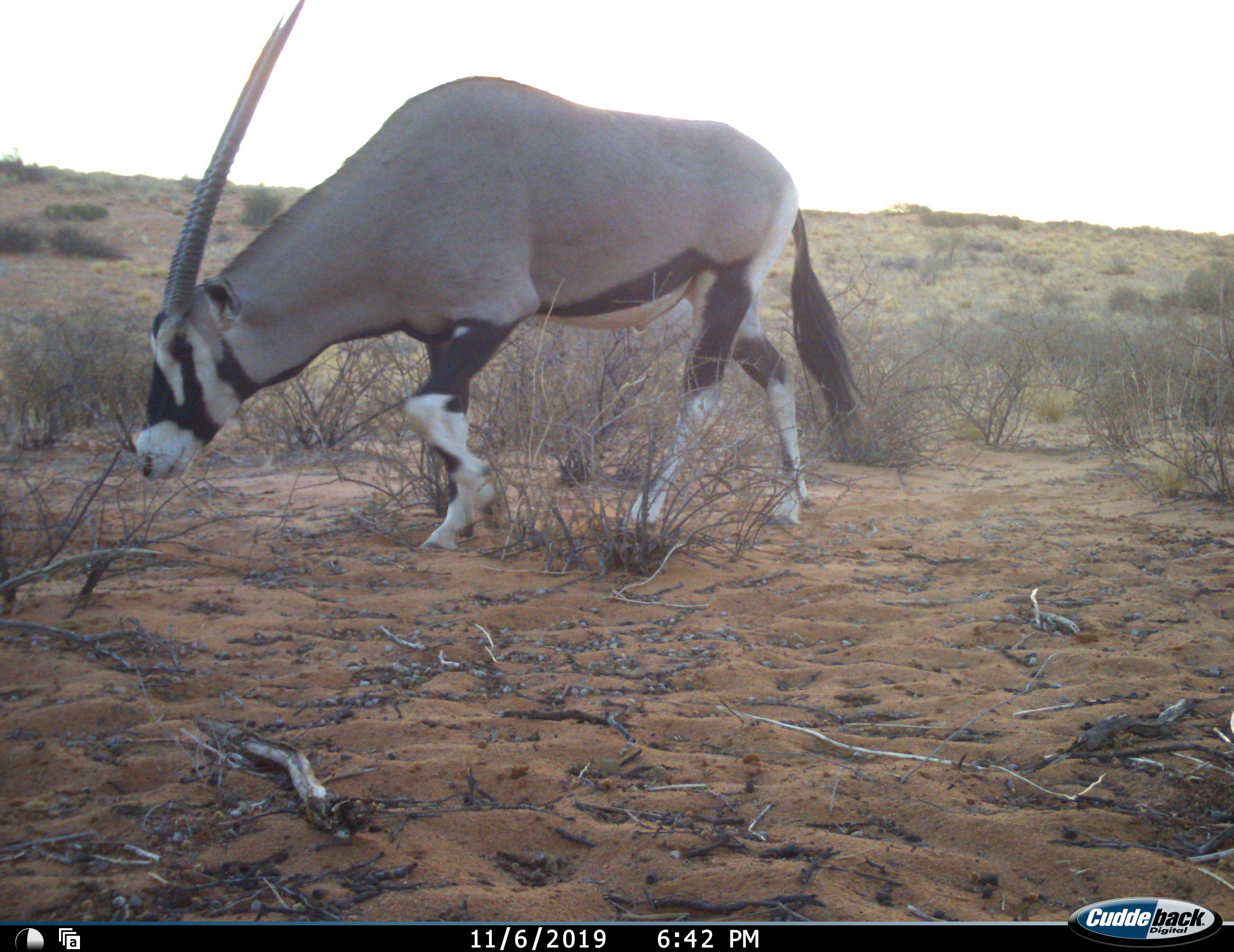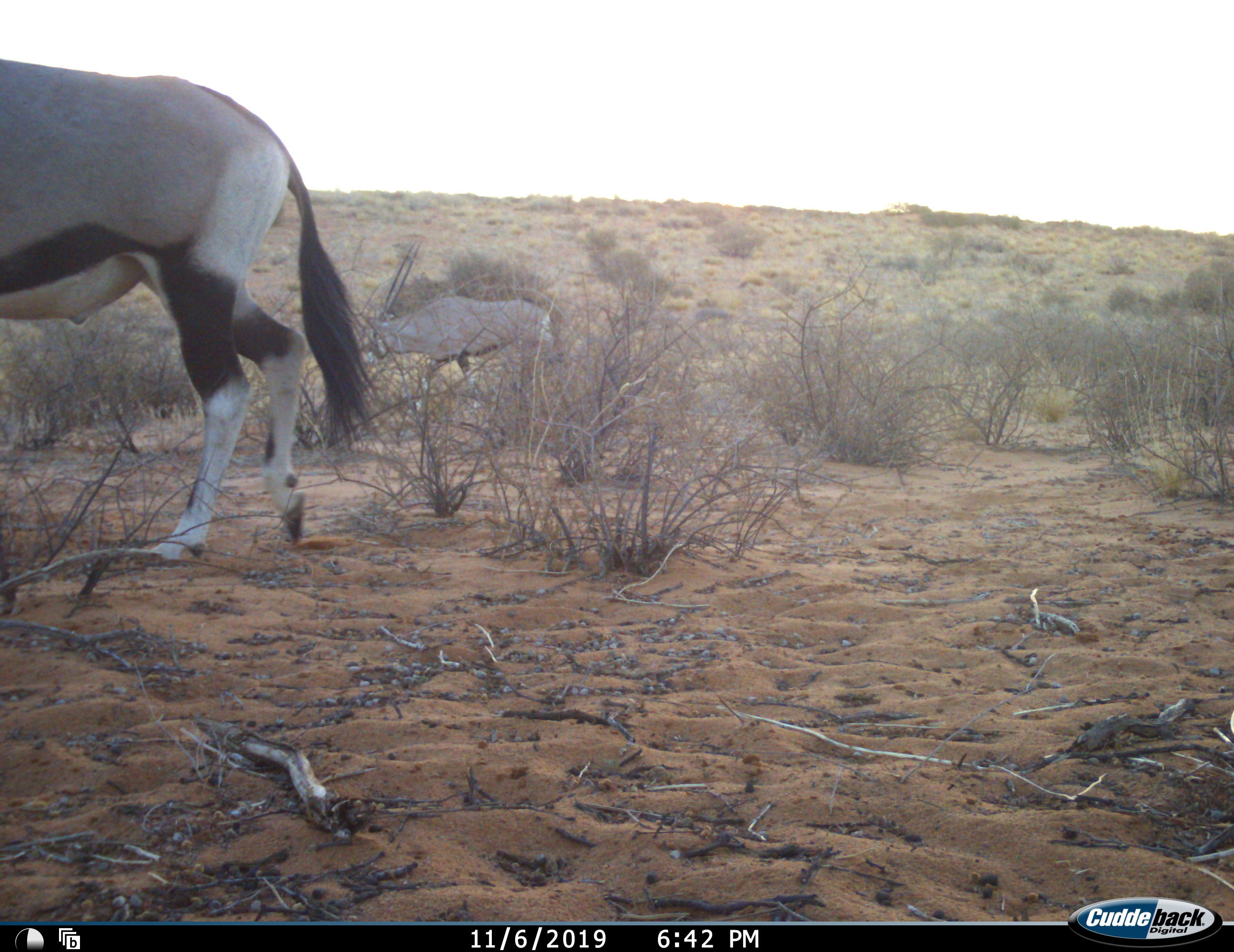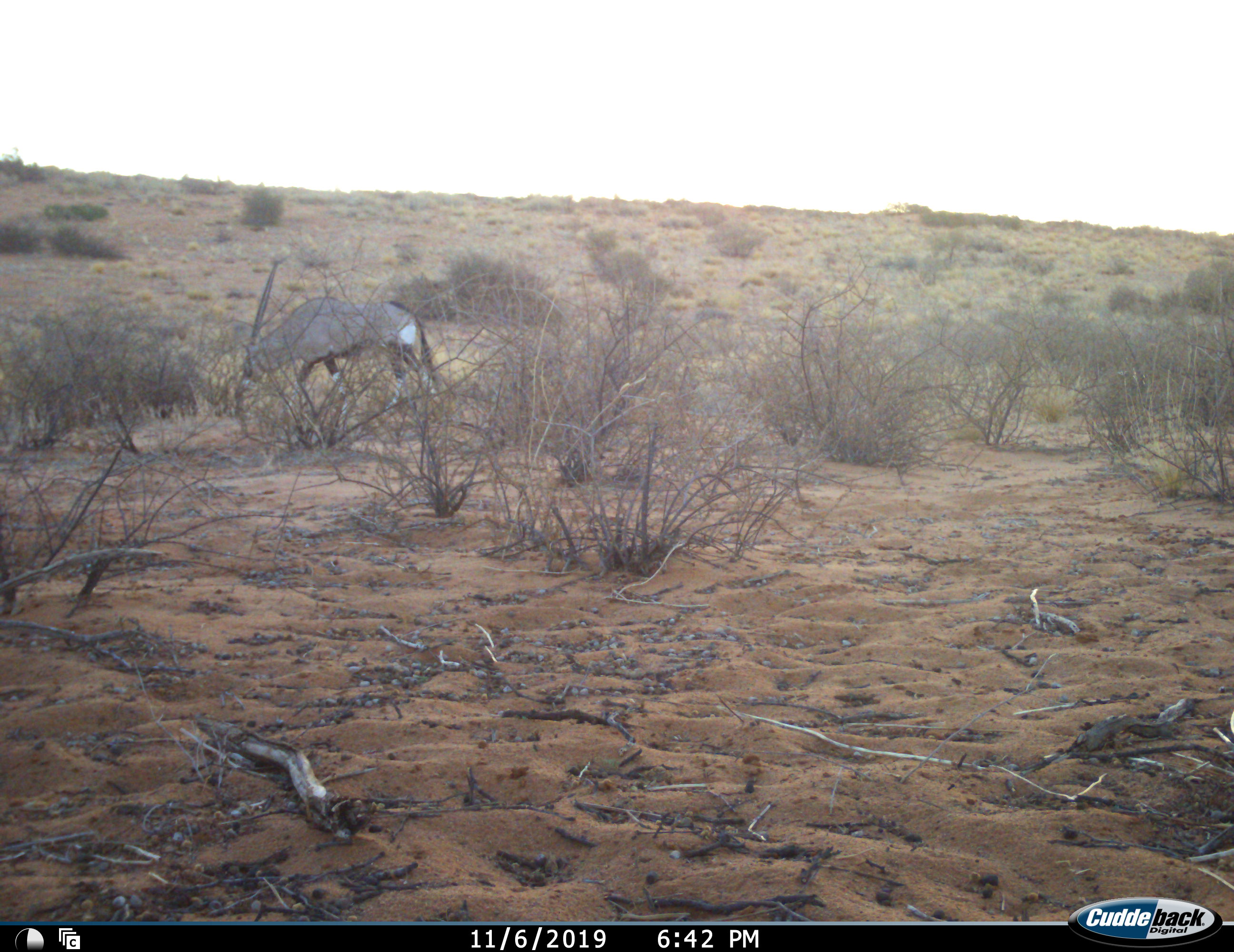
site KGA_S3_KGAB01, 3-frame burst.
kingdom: Animalia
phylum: Chordata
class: Mammalia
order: Artiodactyla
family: Bovidae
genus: Oryx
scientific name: Oryx gazella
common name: gemsbok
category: oryx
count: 2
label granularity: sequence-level